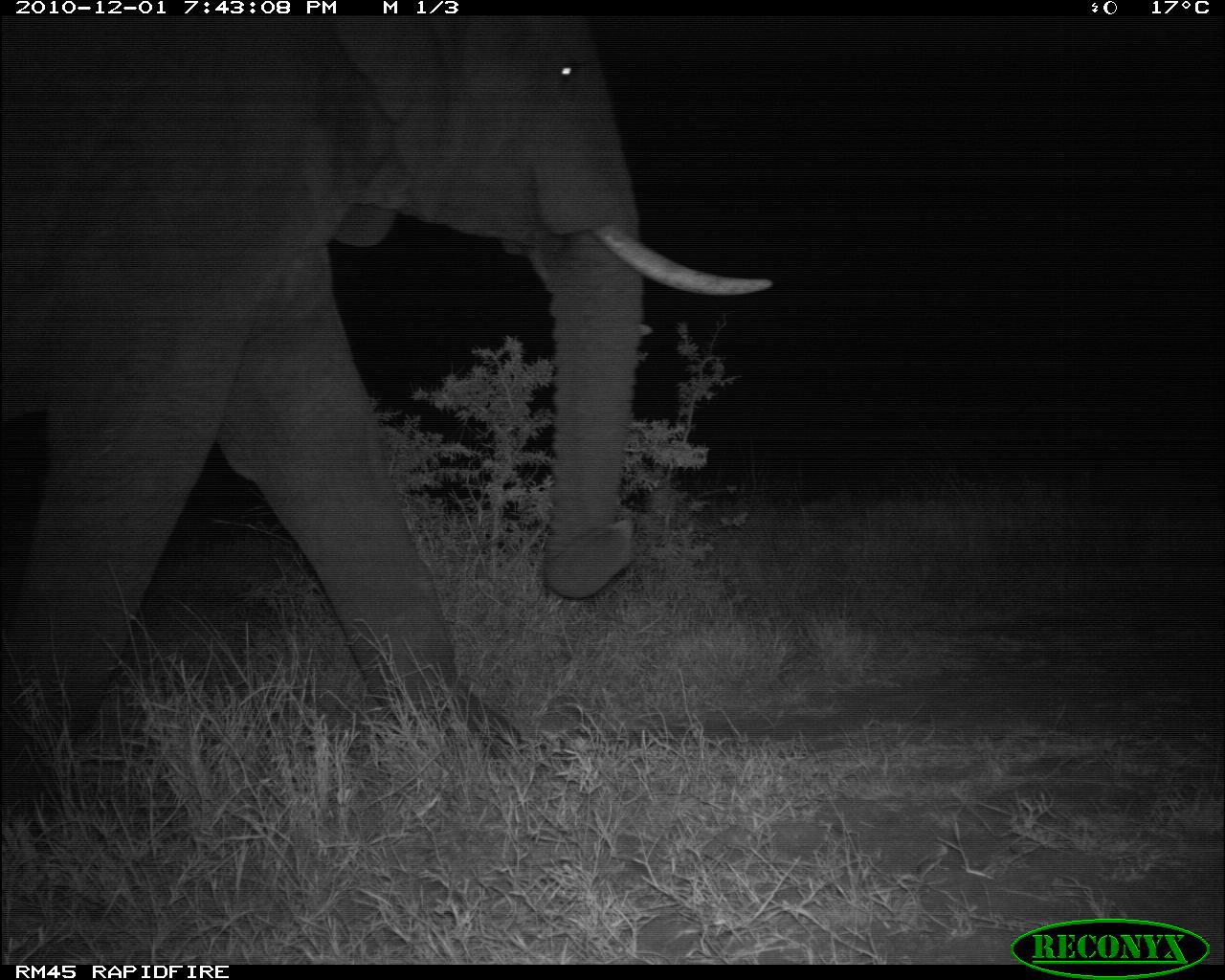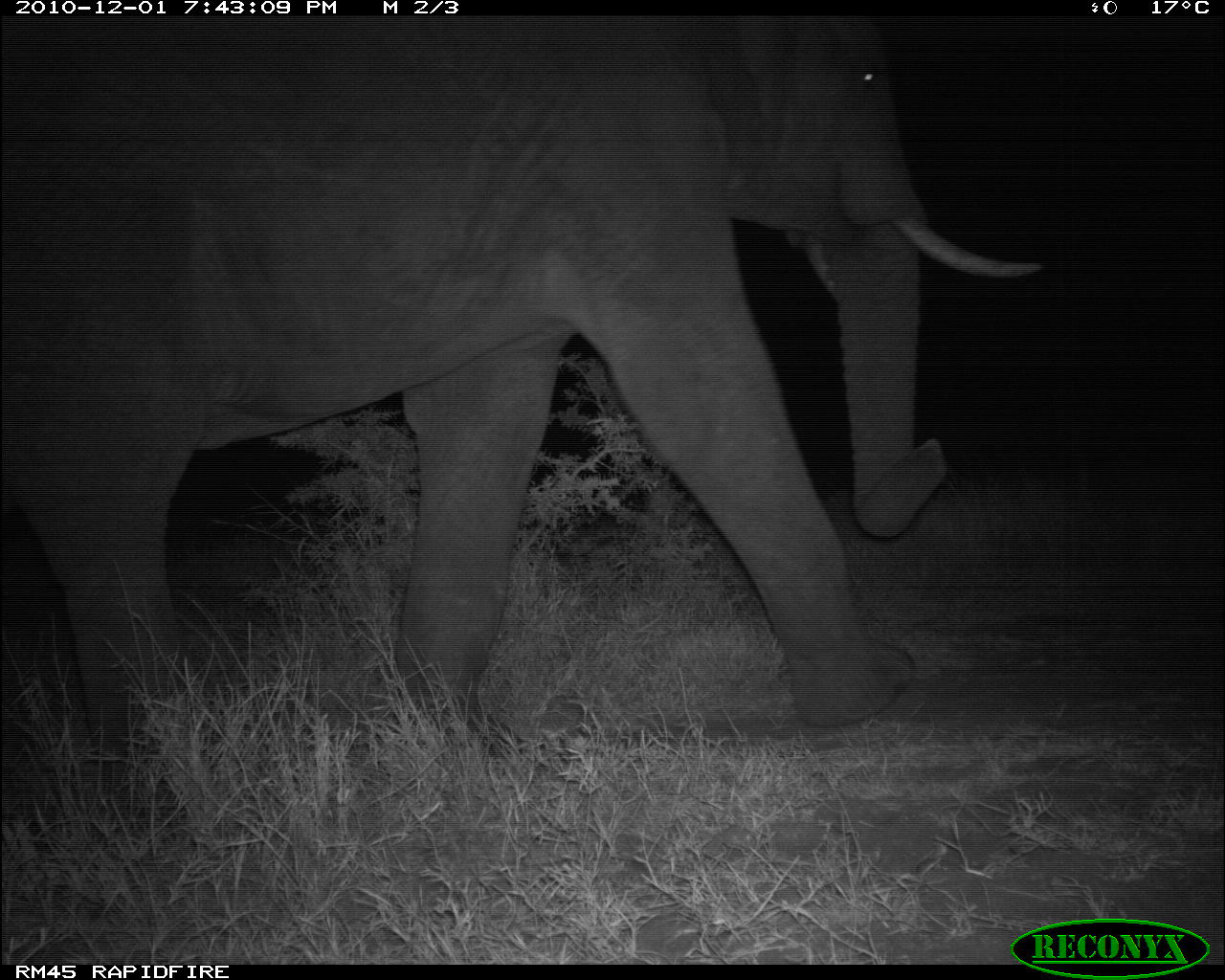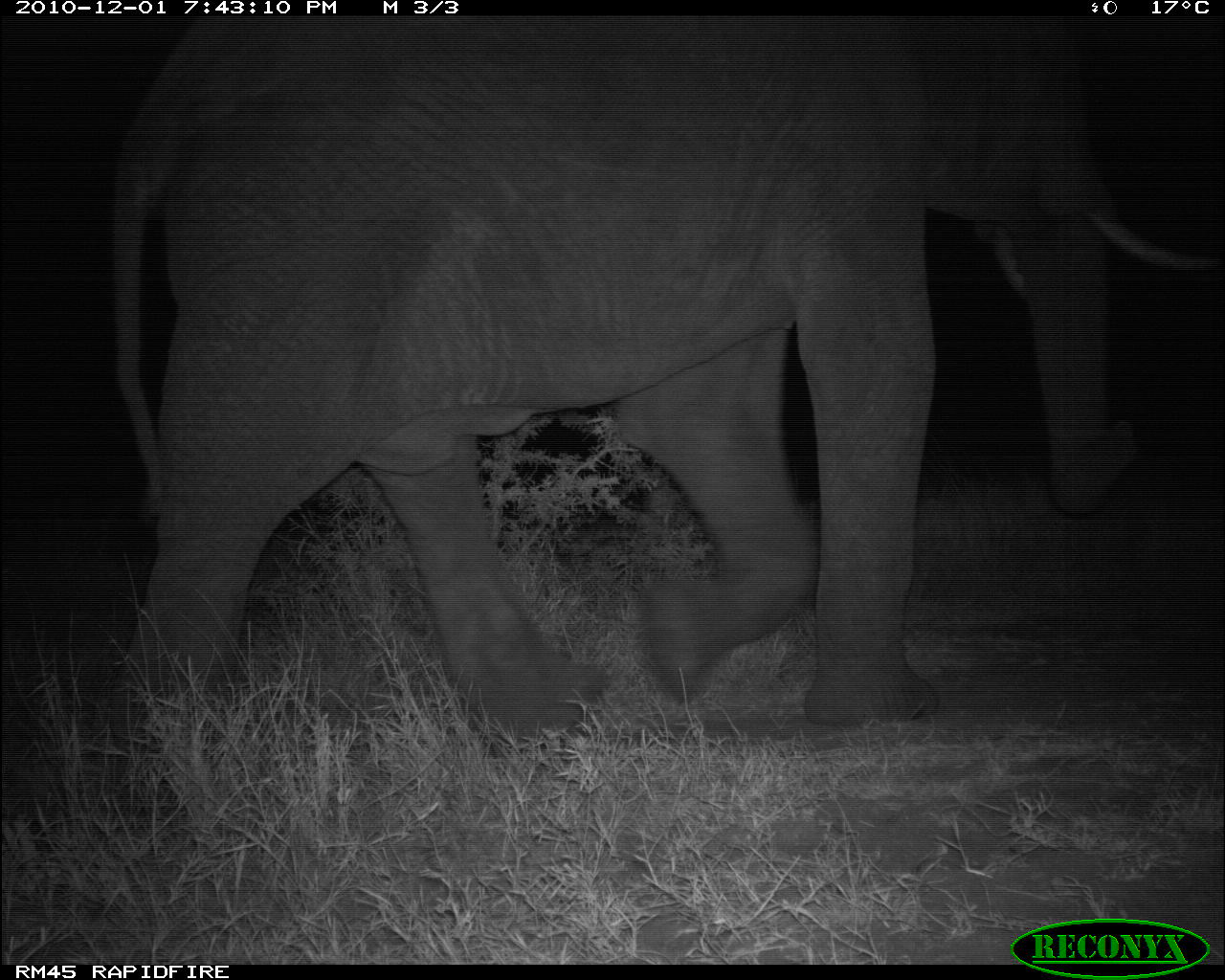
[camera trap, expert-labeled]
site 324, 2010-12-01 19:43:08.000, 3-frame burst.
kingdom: Animalia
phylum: Chordata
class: Mammalia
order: Proboscidea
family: Elephantidae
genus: Loxodonta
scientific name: Loxodonta africana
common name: african bush elephant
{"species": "Loxodonta africana (african bush elephant)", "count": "1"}